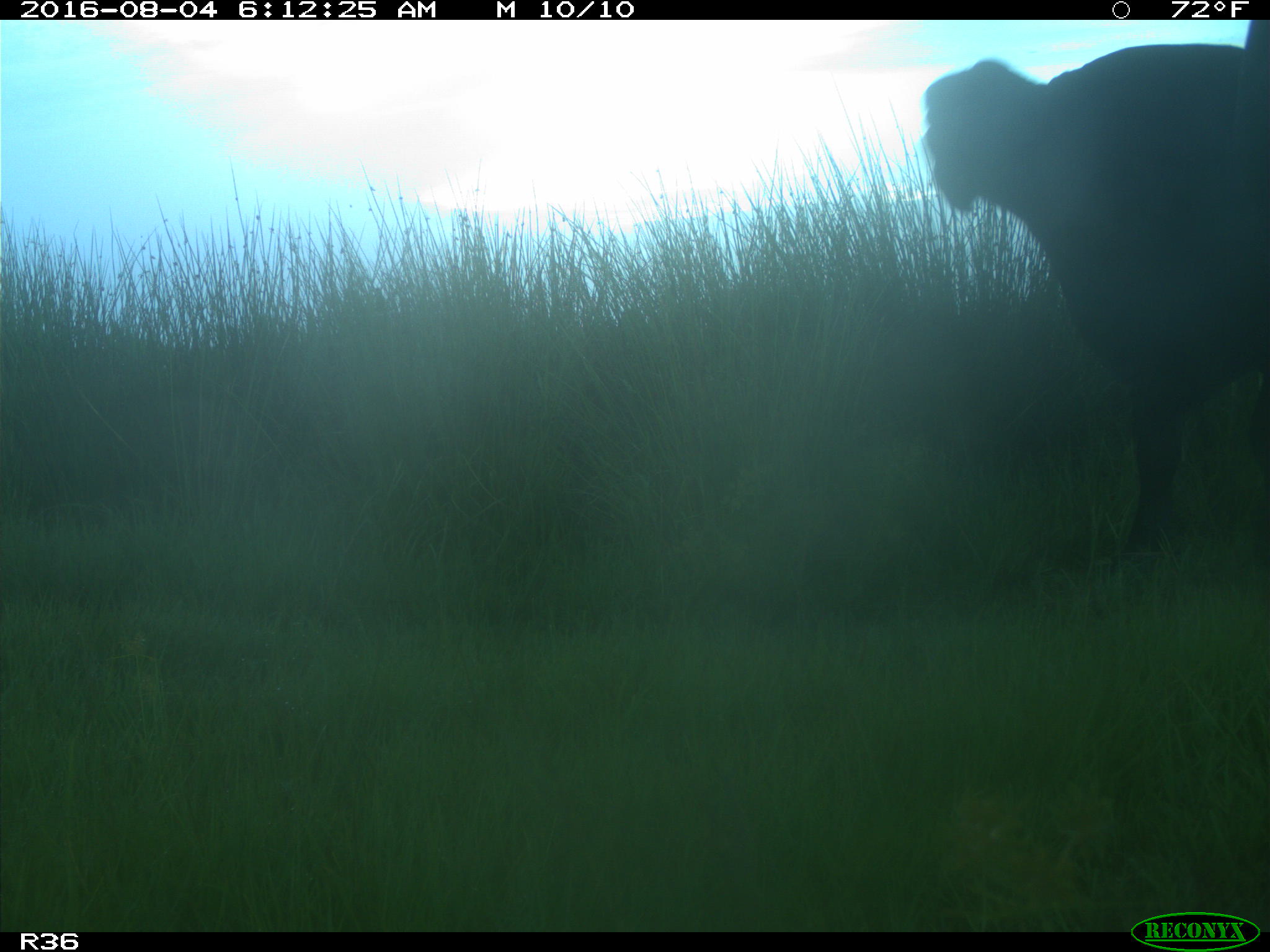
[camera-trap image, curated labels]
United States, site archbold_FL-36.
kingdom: Animalia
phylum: Chordata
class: Mammalia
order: Artiodactyla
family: Bovidae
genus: Bos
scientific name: Bos taurus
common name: domestic cow